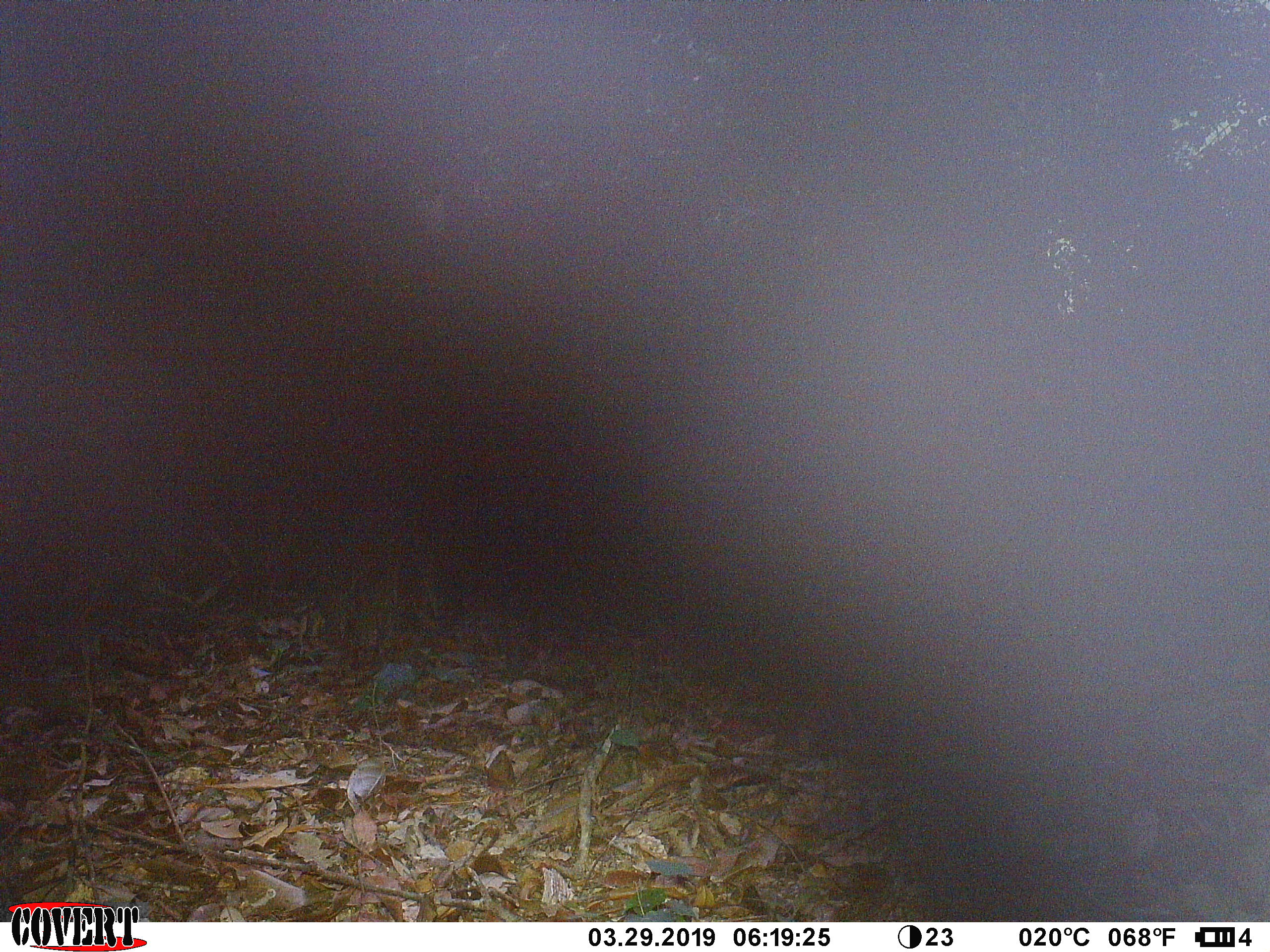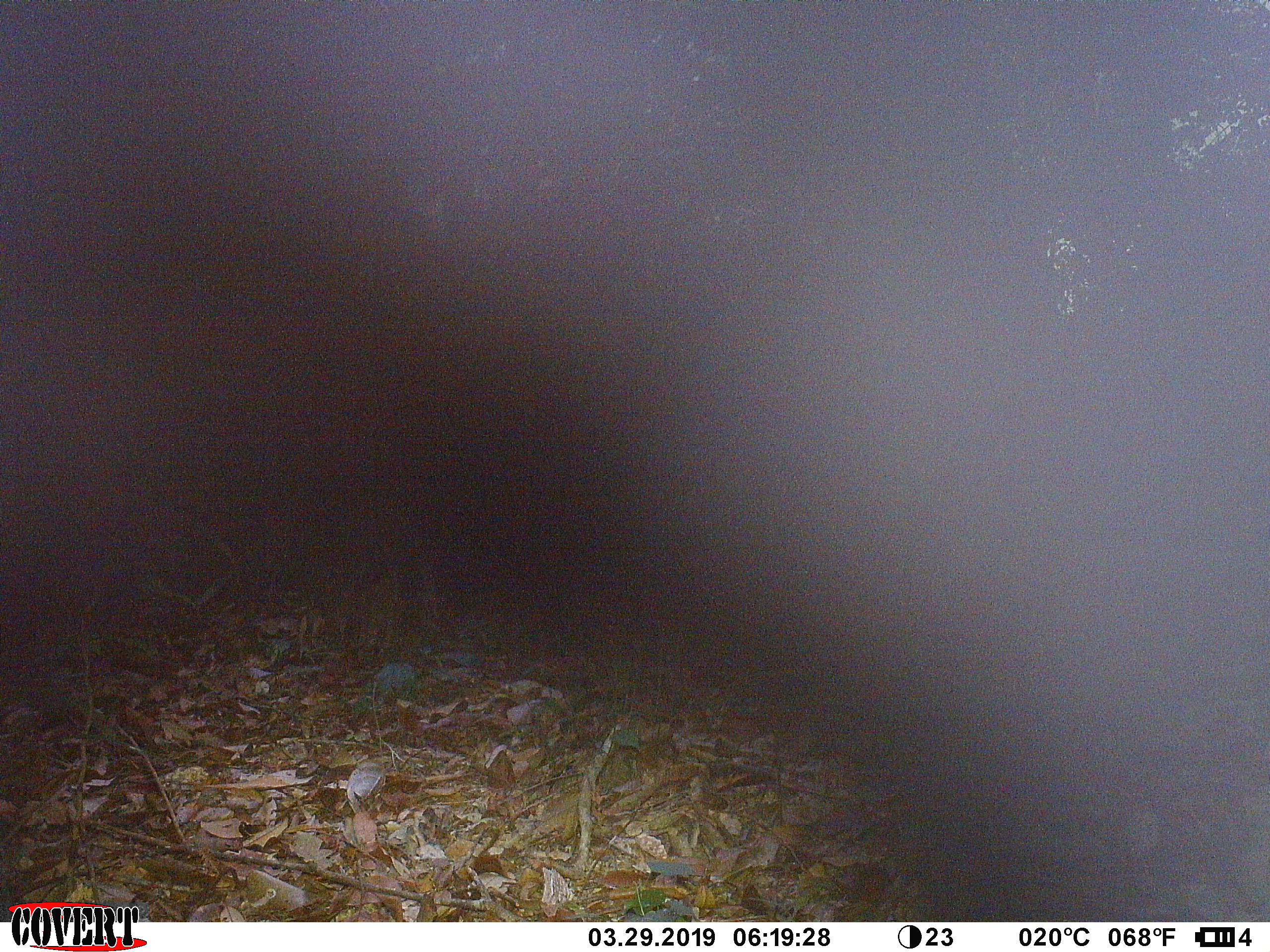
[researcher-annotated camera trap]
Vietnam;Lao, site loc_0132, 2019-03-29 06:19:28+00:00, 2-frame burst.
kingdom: Animalia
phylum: Chordata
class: Mammalia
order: Artiodactyla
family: Cervidae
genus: Muntiacus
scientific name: Muntiacus rooseveltorum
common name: roosevelt's muntjac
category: roosevelts muntjac group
Roosevelts muntjac group (roosevelt's muntjac) (Muntiacus rooseveltorum). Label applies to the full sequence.